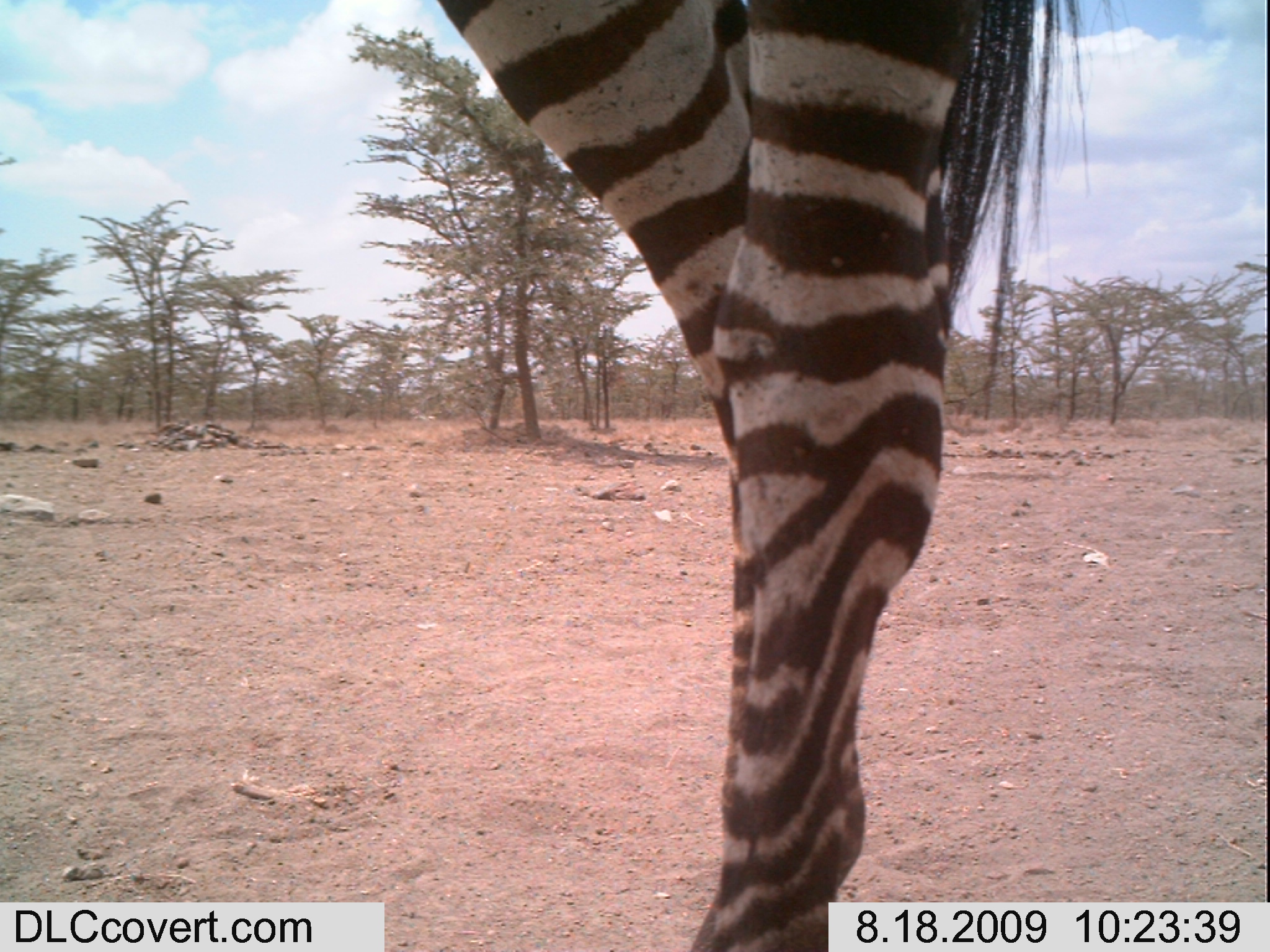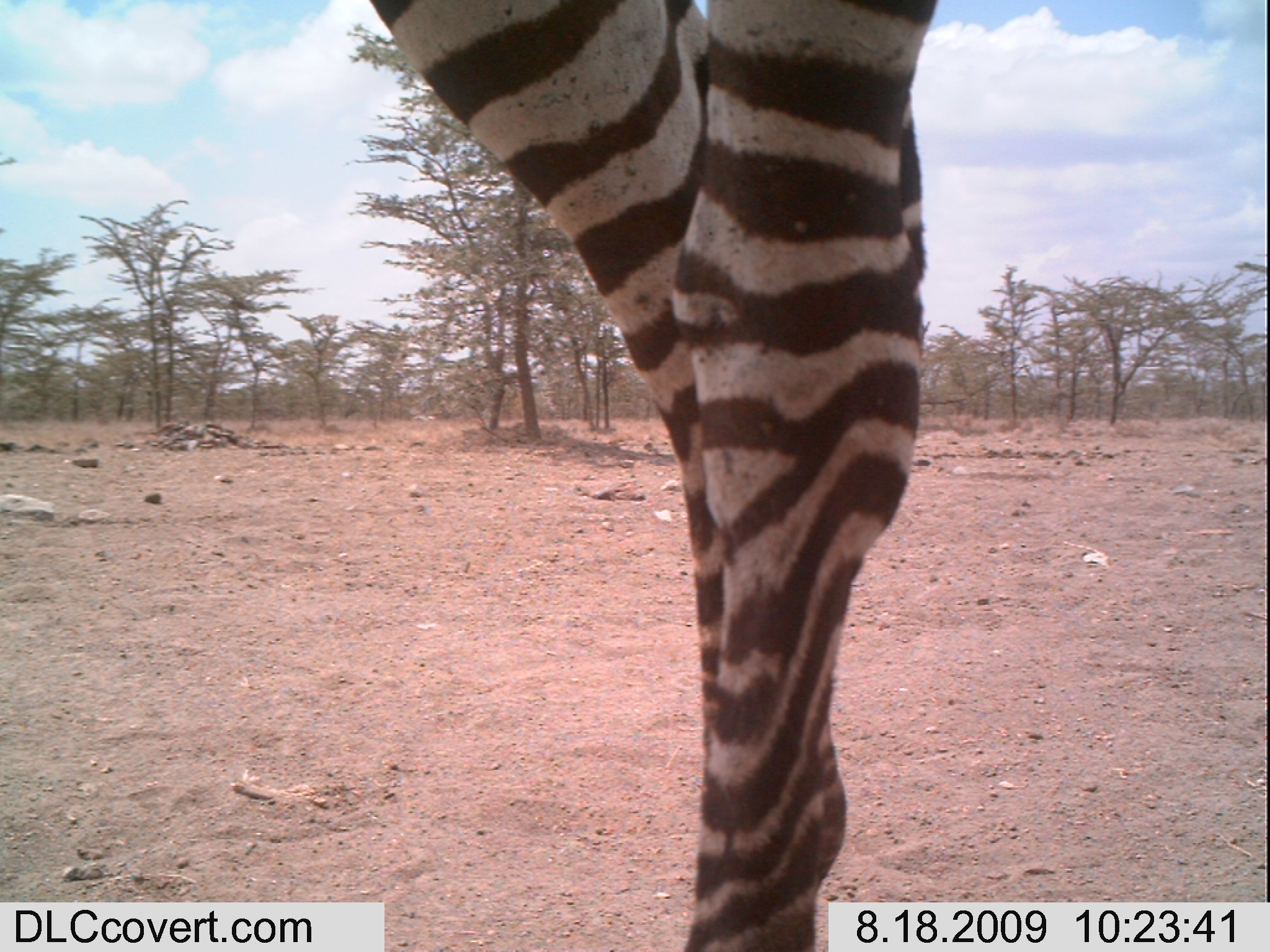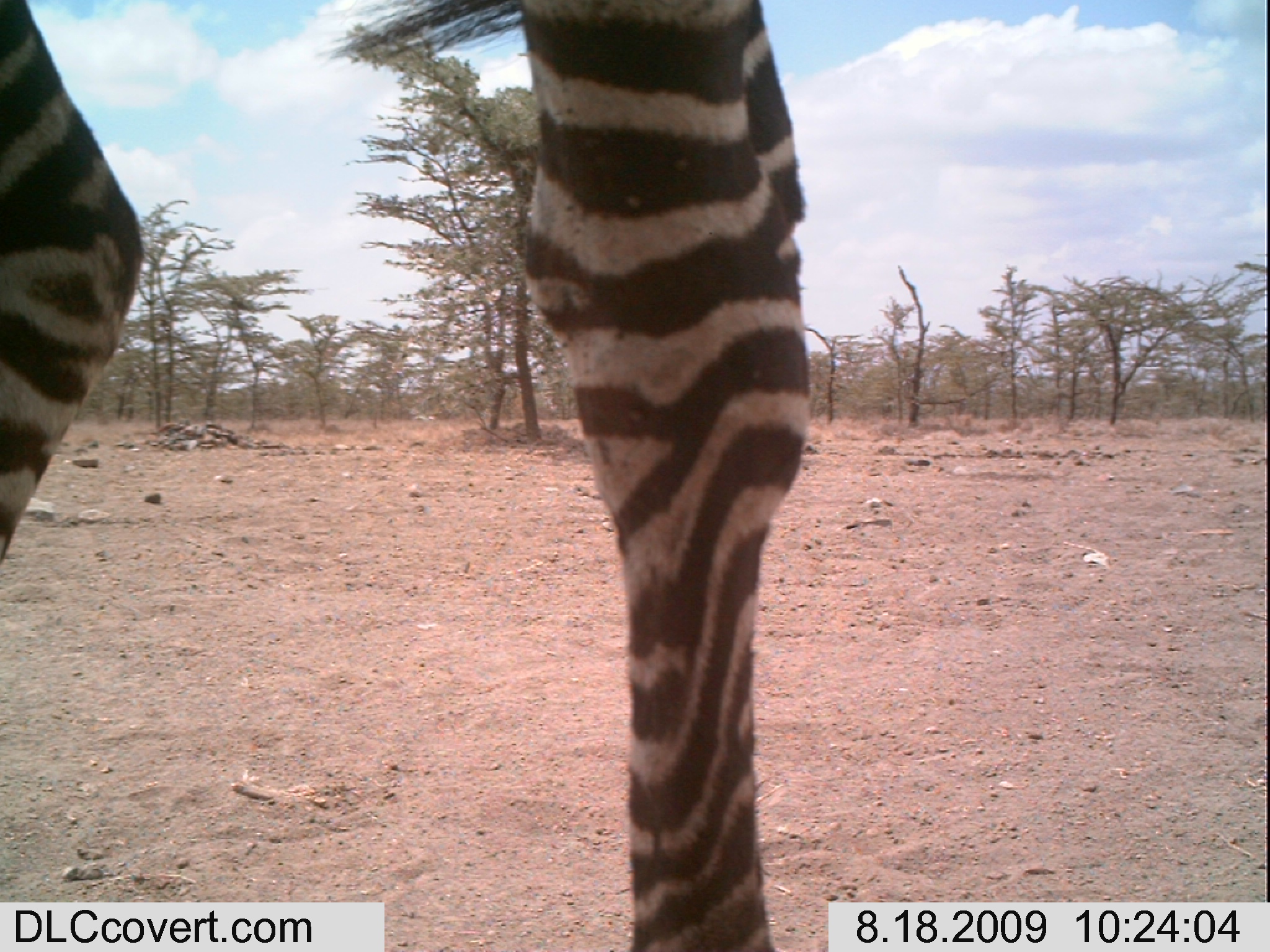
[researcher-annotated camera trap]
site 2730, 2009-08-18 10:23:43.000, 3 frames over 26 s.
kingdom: Animalia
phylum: Chordata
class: Mammalia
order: Perissodactyla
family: Equidae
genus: Equus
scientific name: Equus quagga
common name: plains zebra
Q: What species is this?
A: Equus quagga (plains zebra).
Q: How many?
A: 1.